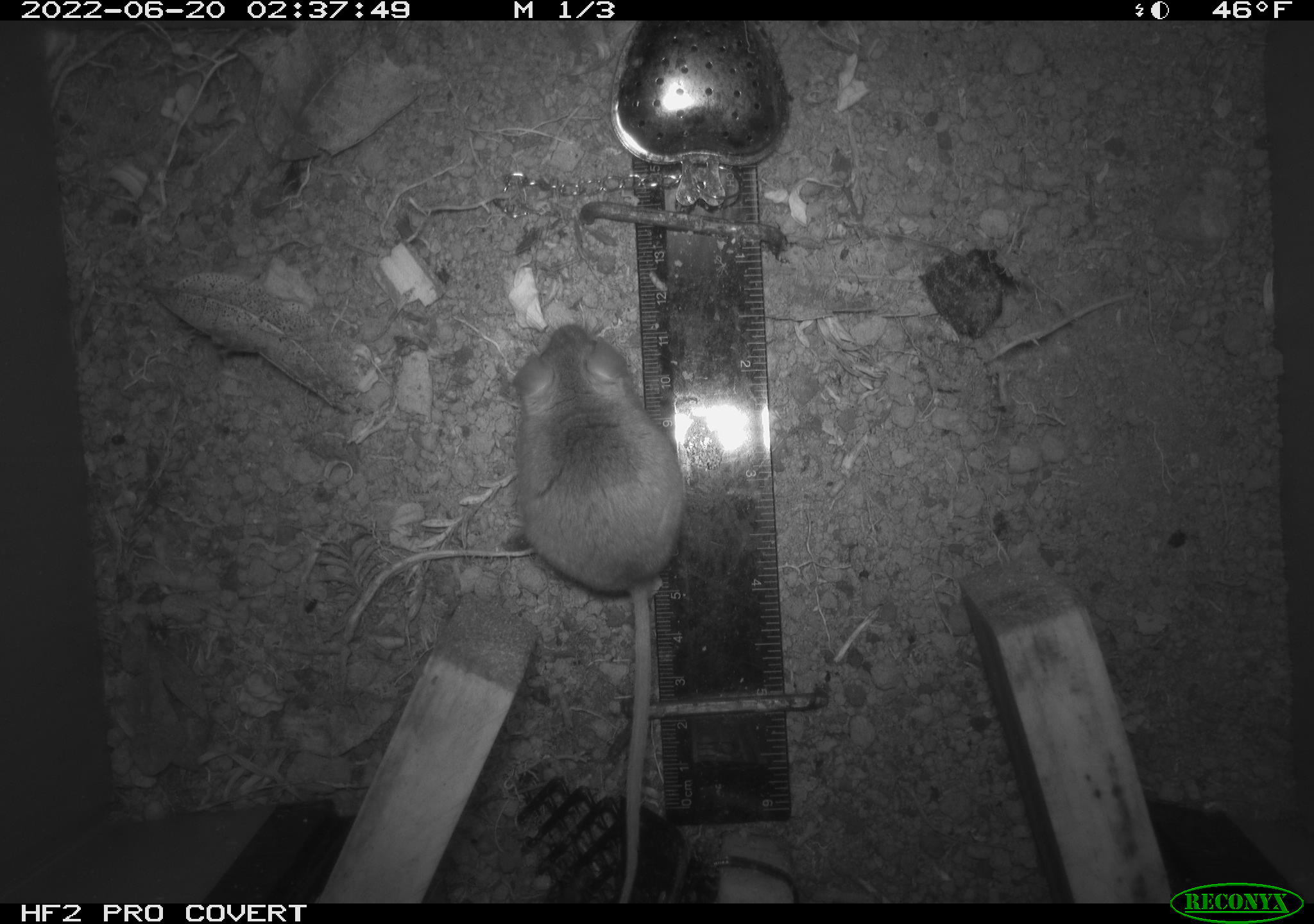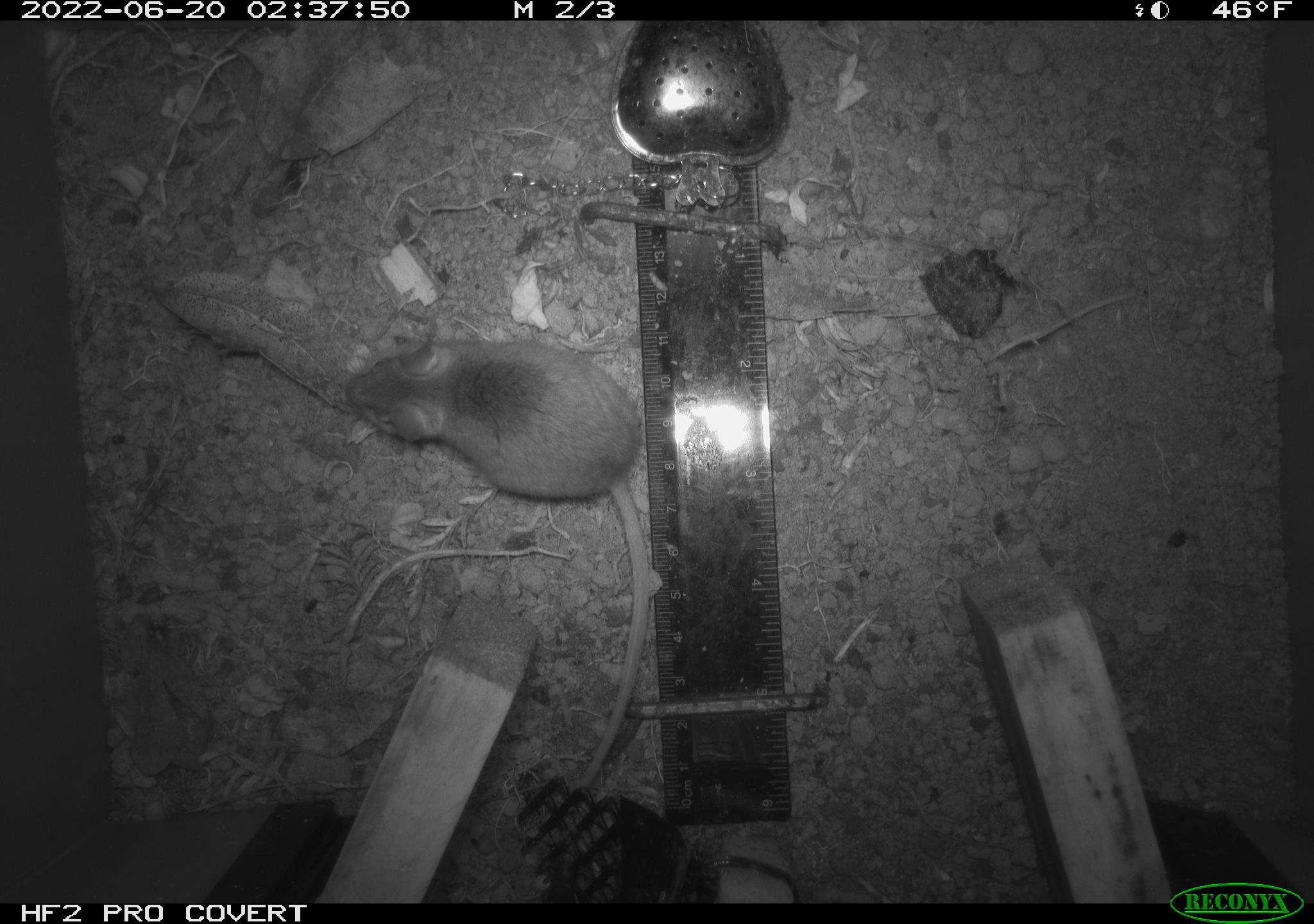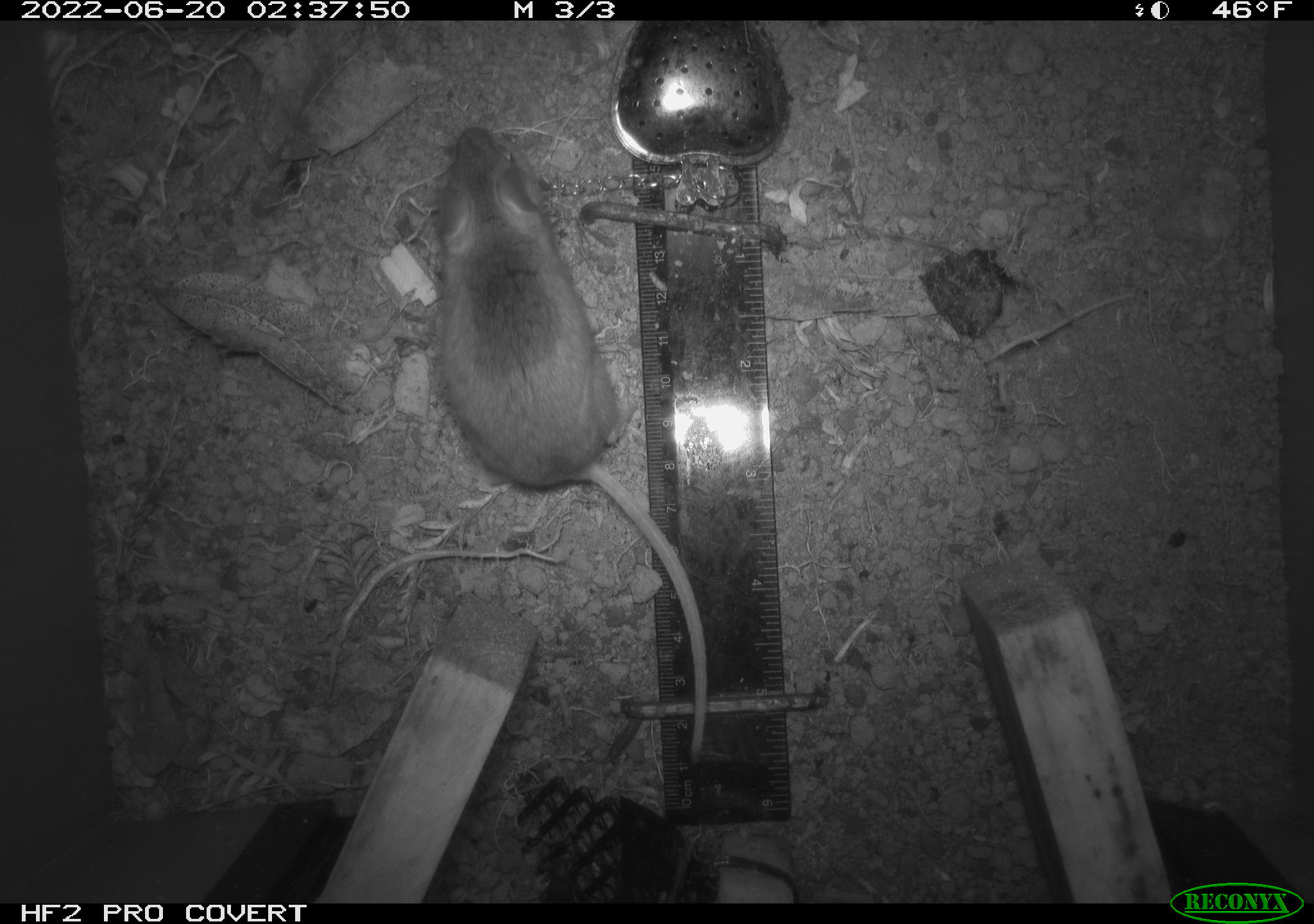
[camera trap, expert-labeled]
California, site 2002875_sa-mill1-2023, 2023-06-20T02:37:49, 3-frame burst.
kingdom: Animalia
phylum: Chordata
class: Mammalia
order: Rodentia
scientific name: Rodentia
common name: mouse species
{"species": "mouse species (Rodentia)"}